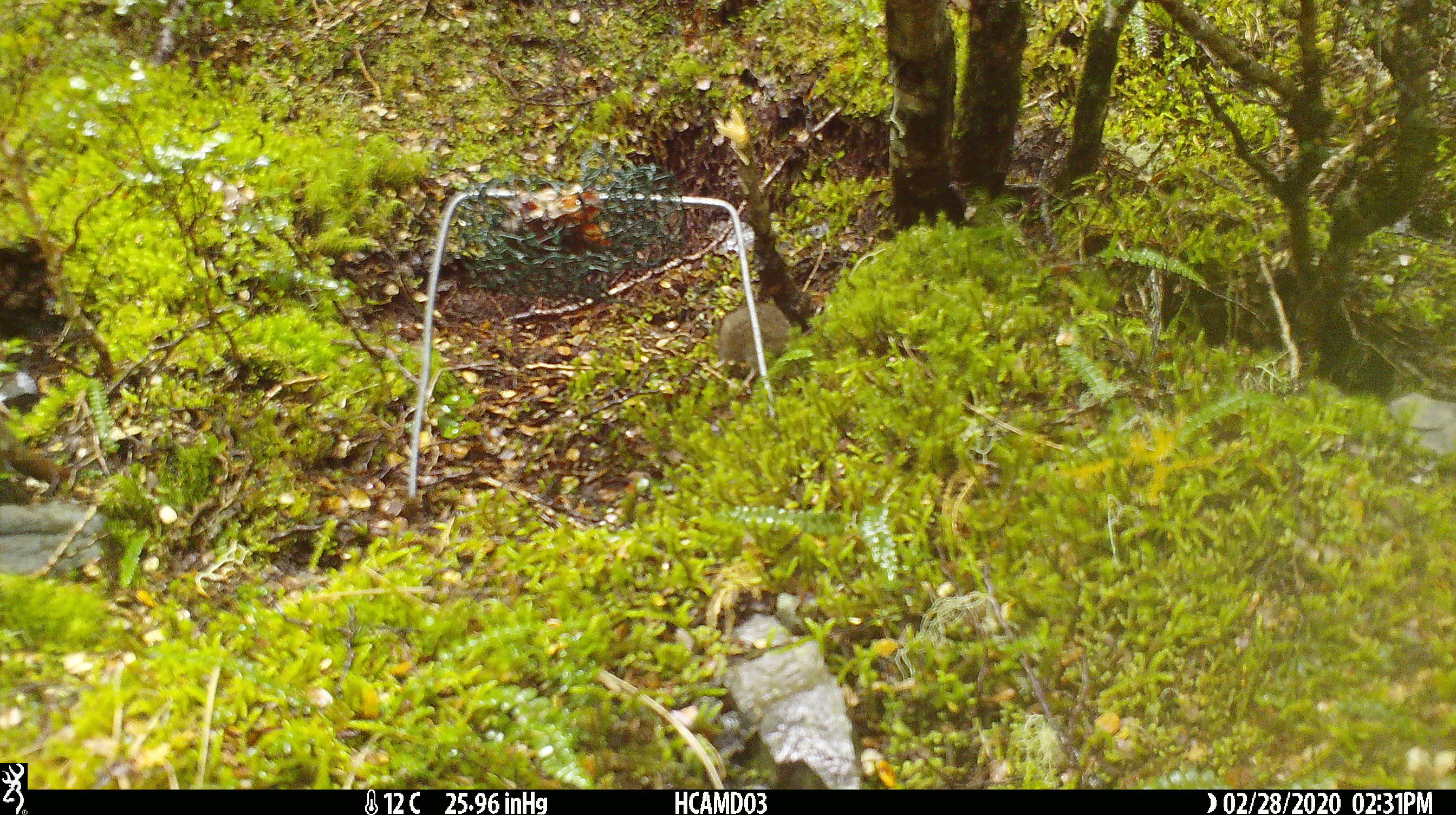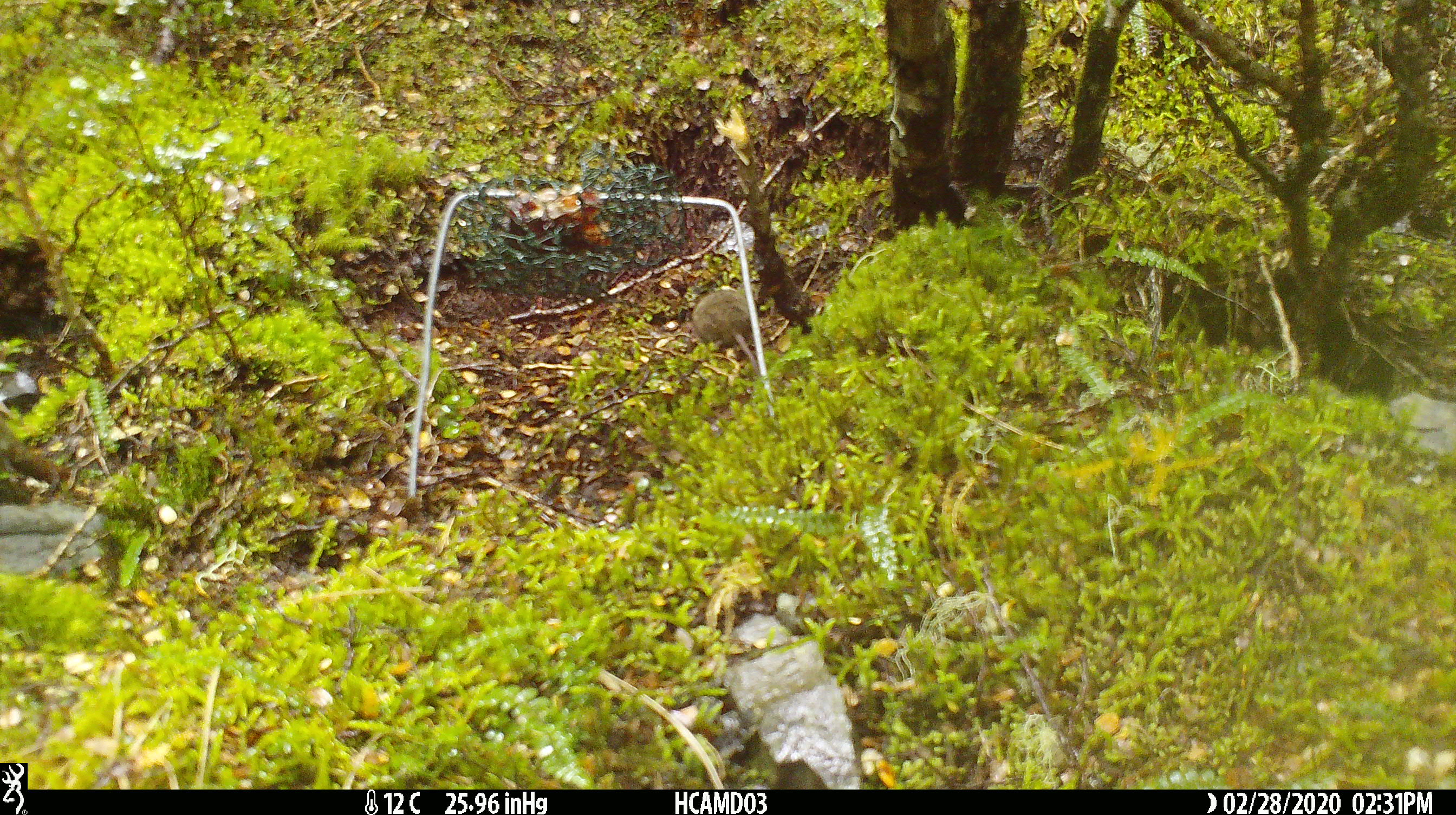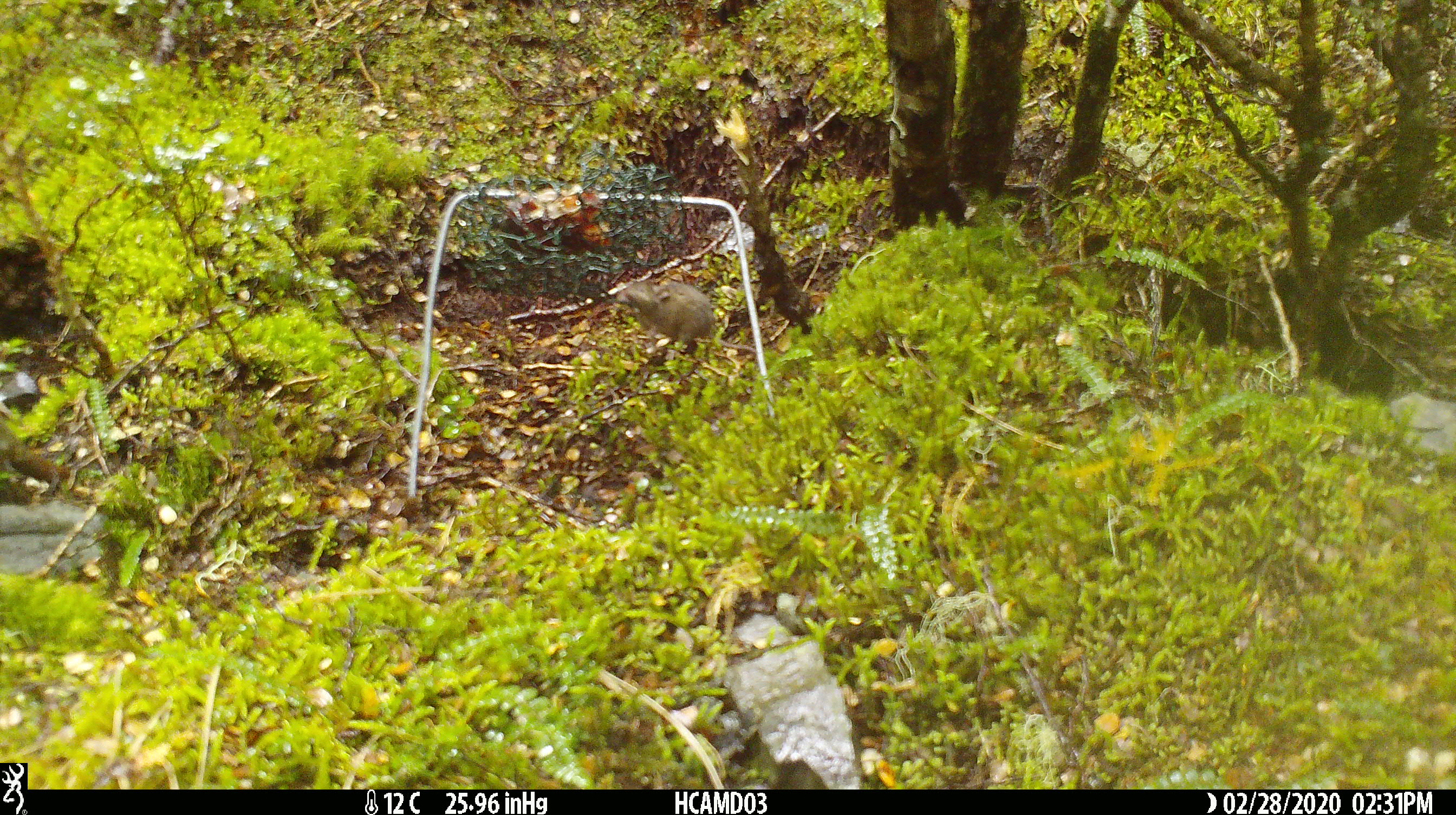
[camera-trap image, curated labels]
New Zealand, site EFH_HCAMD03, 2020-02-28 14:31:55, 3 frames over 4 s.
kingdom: Animalia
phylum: Chordata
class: Mammalia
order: Rodentia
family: Muridae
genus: Mus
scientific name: Mus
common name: mouse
Mouse (Mus).